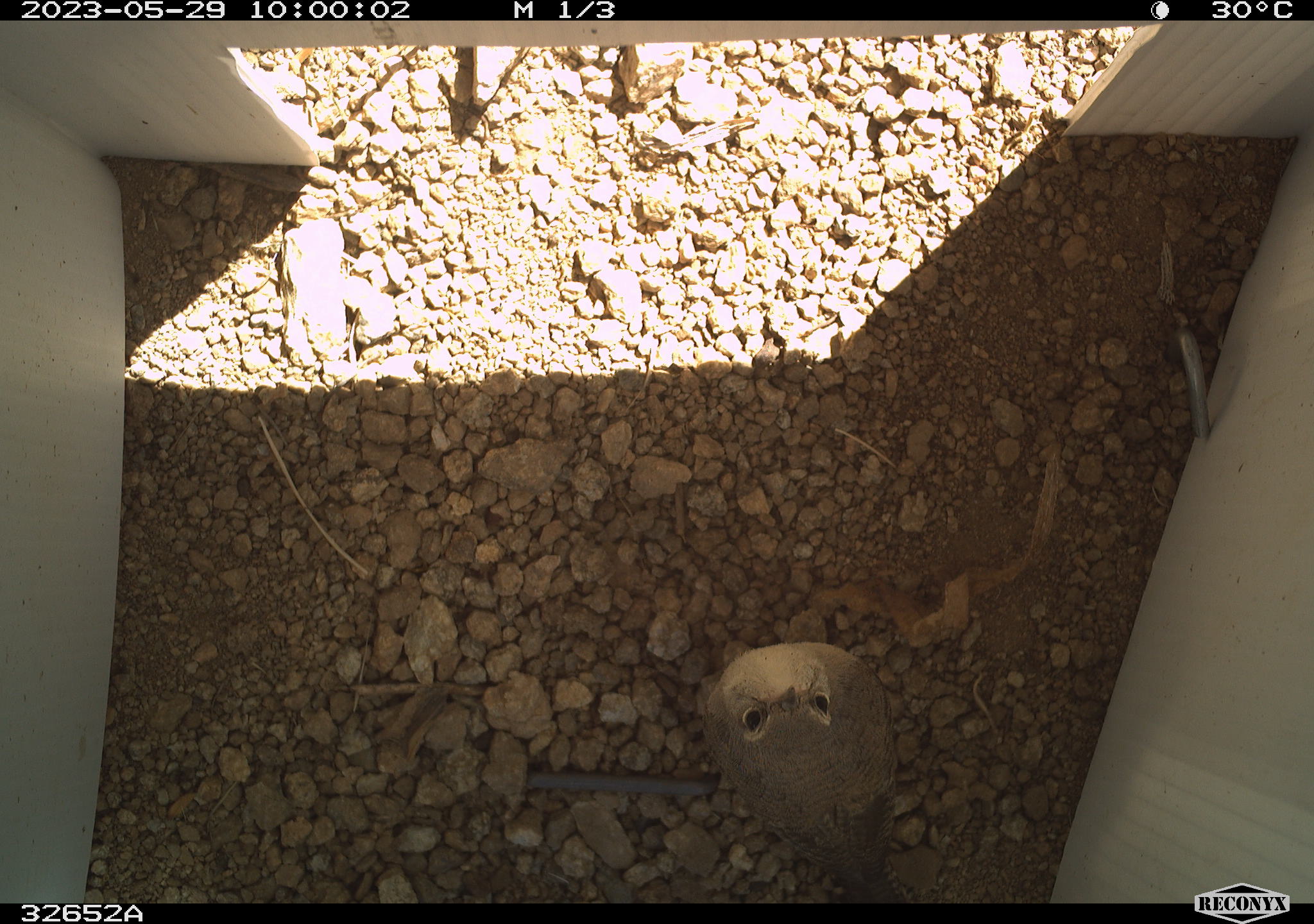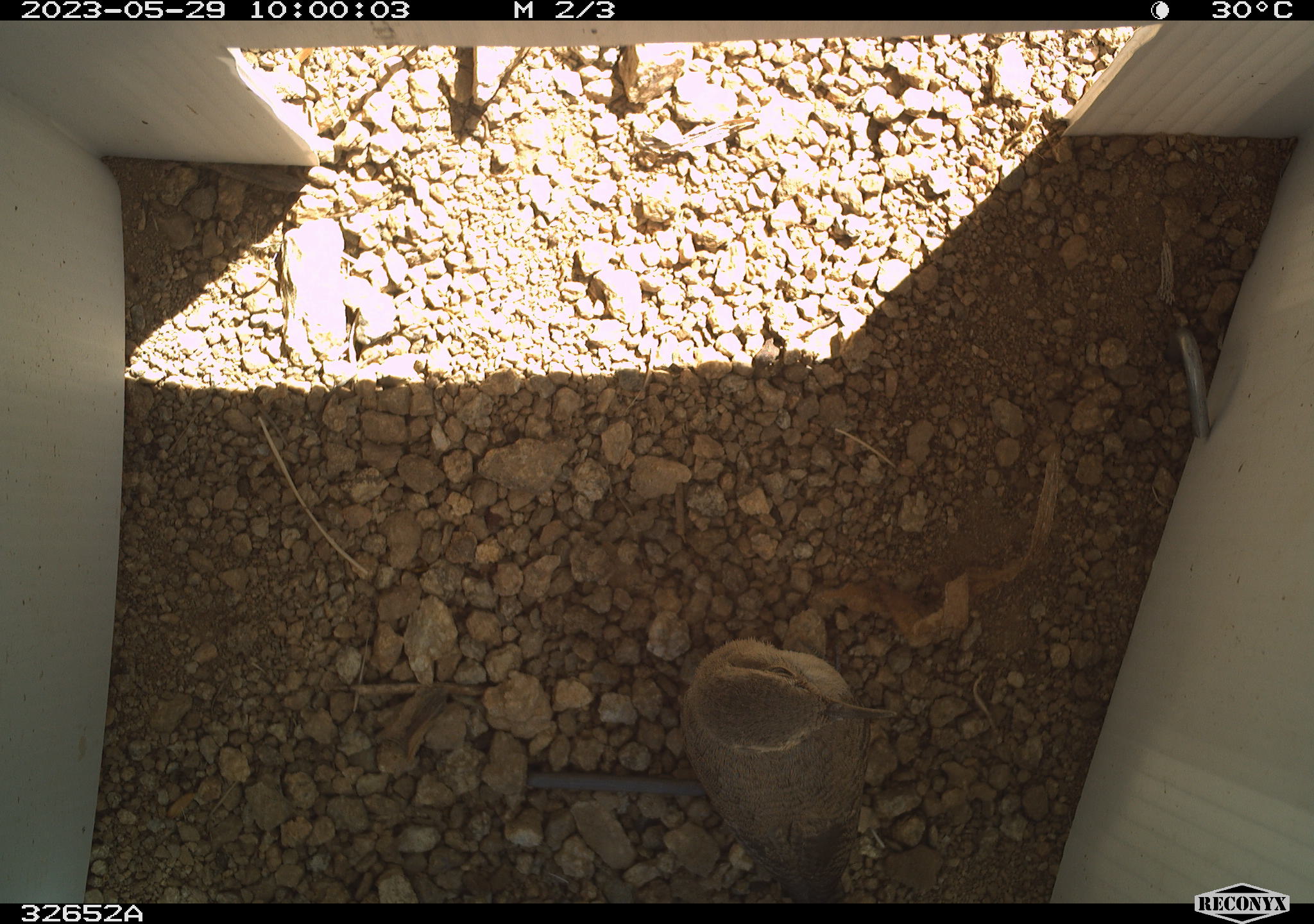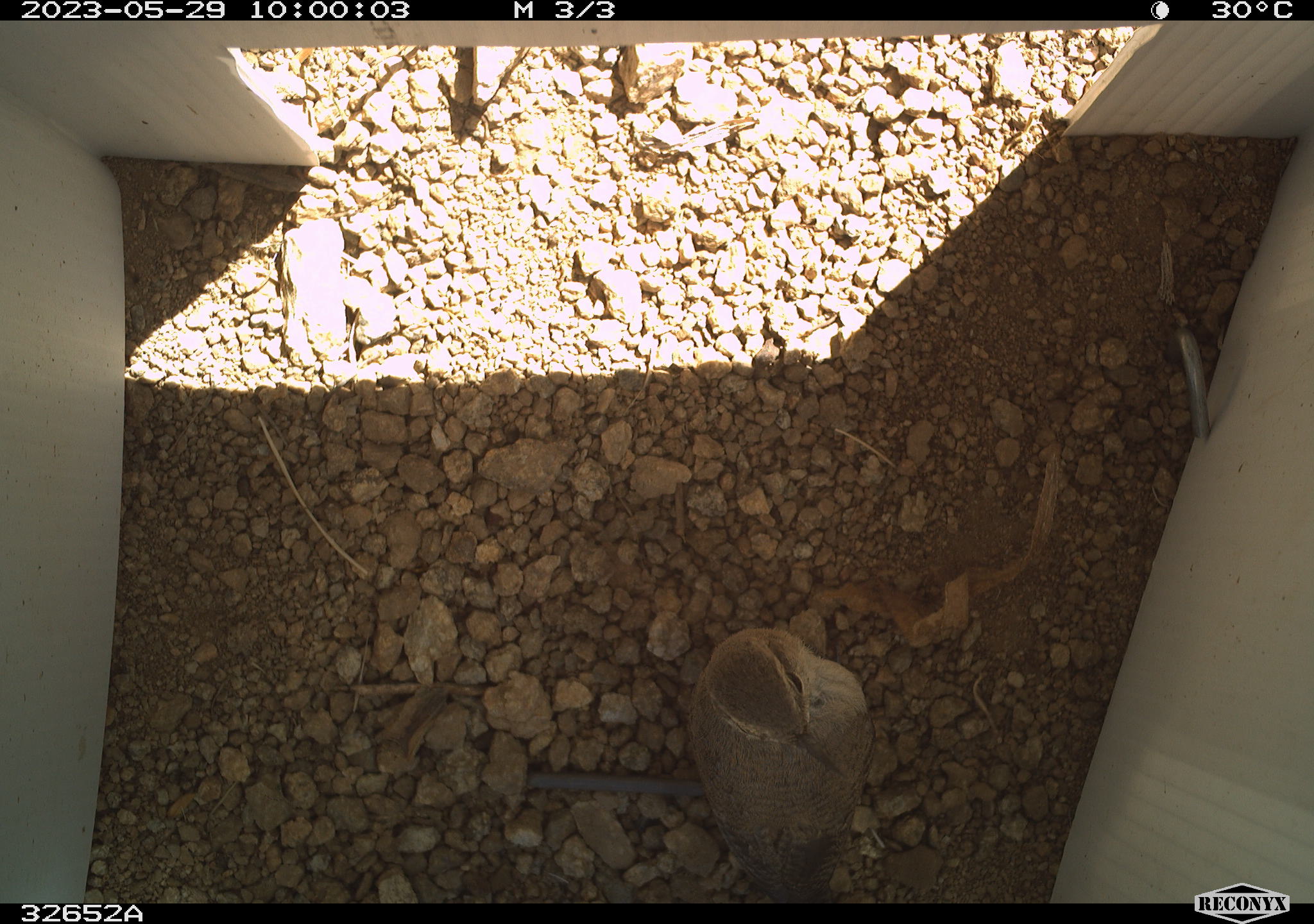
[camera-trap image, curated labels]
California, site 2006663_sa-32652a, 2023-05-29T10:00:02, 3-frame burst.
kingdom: Animalia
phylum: Chordata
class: Aves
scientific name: Aves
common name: bird